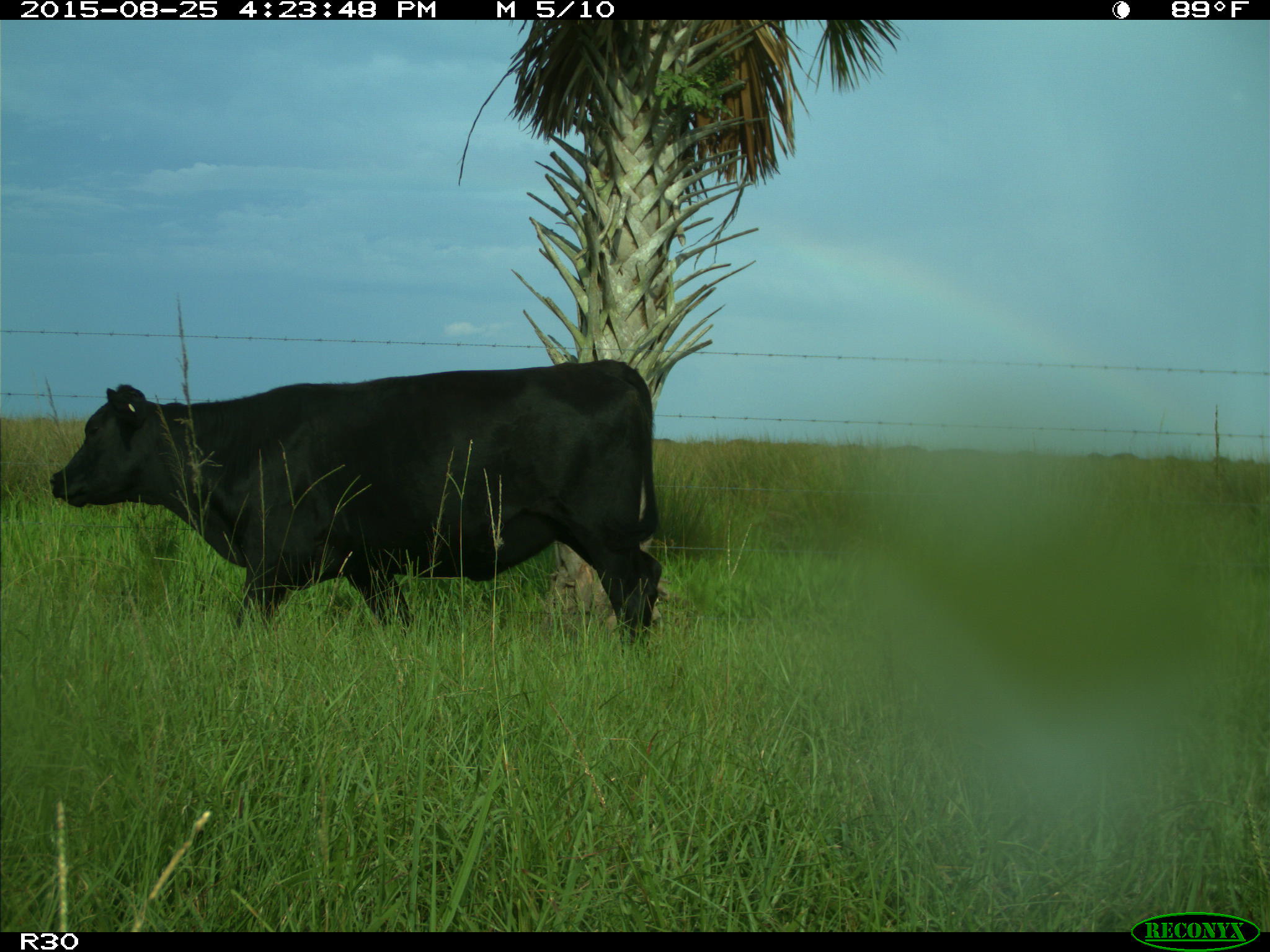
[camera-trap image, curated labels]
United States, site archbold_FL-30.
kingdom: Animalia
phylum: Chordata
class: Mammalia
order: Artiodactyla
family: Bovidae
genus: Bos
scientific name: Bos taurus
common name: domestic cow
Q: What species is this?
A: Bos taurus (domestic cow).